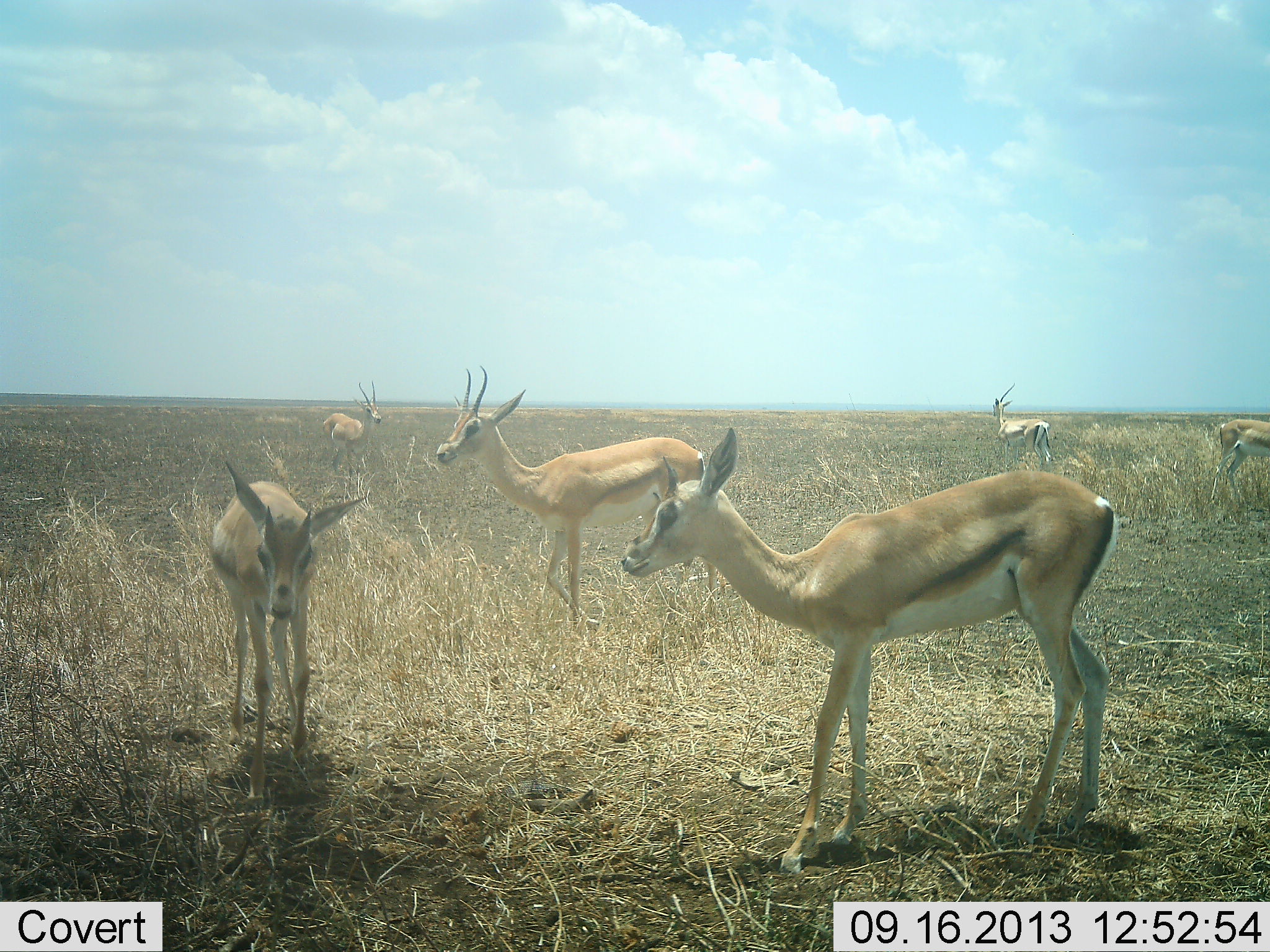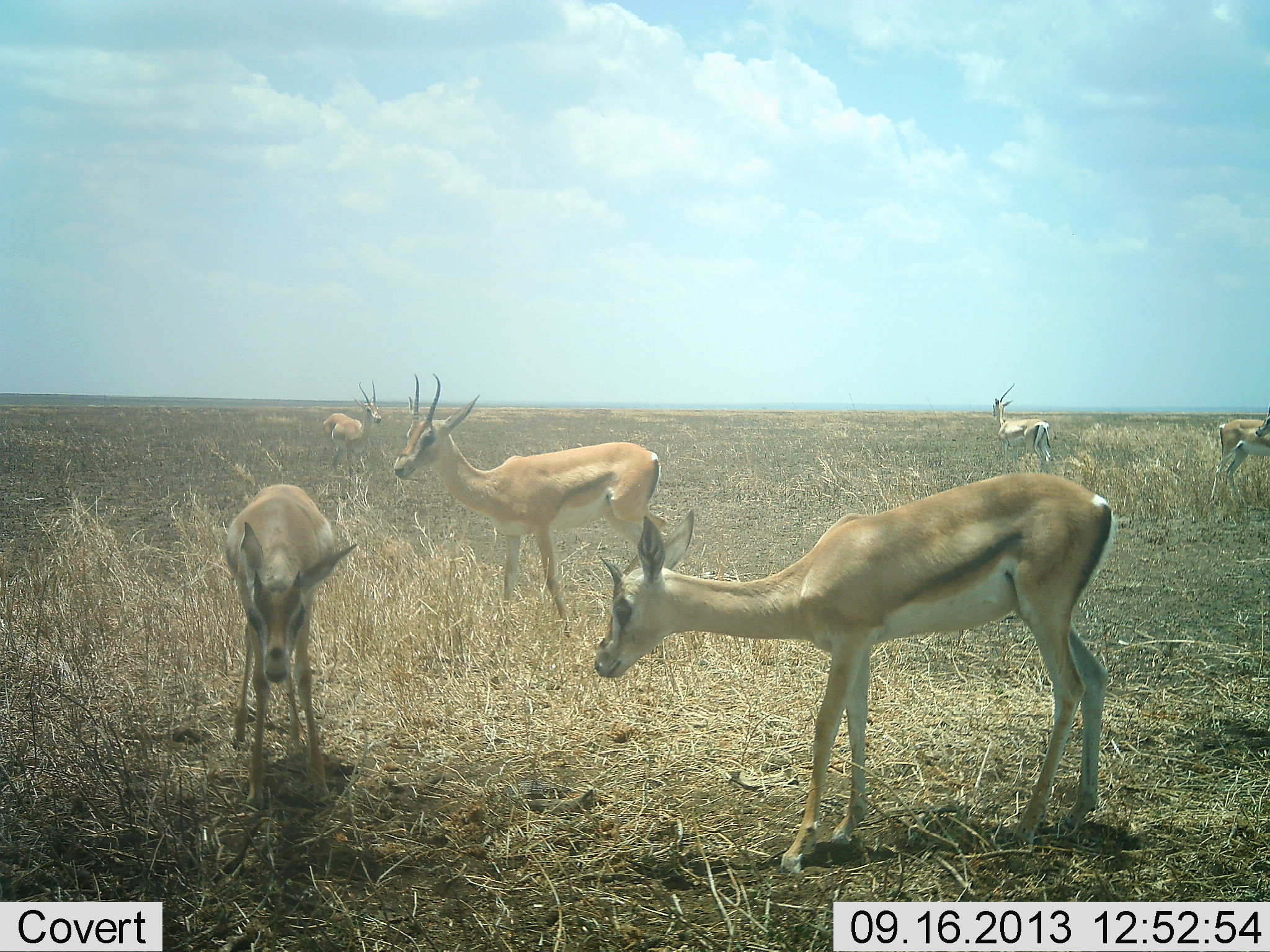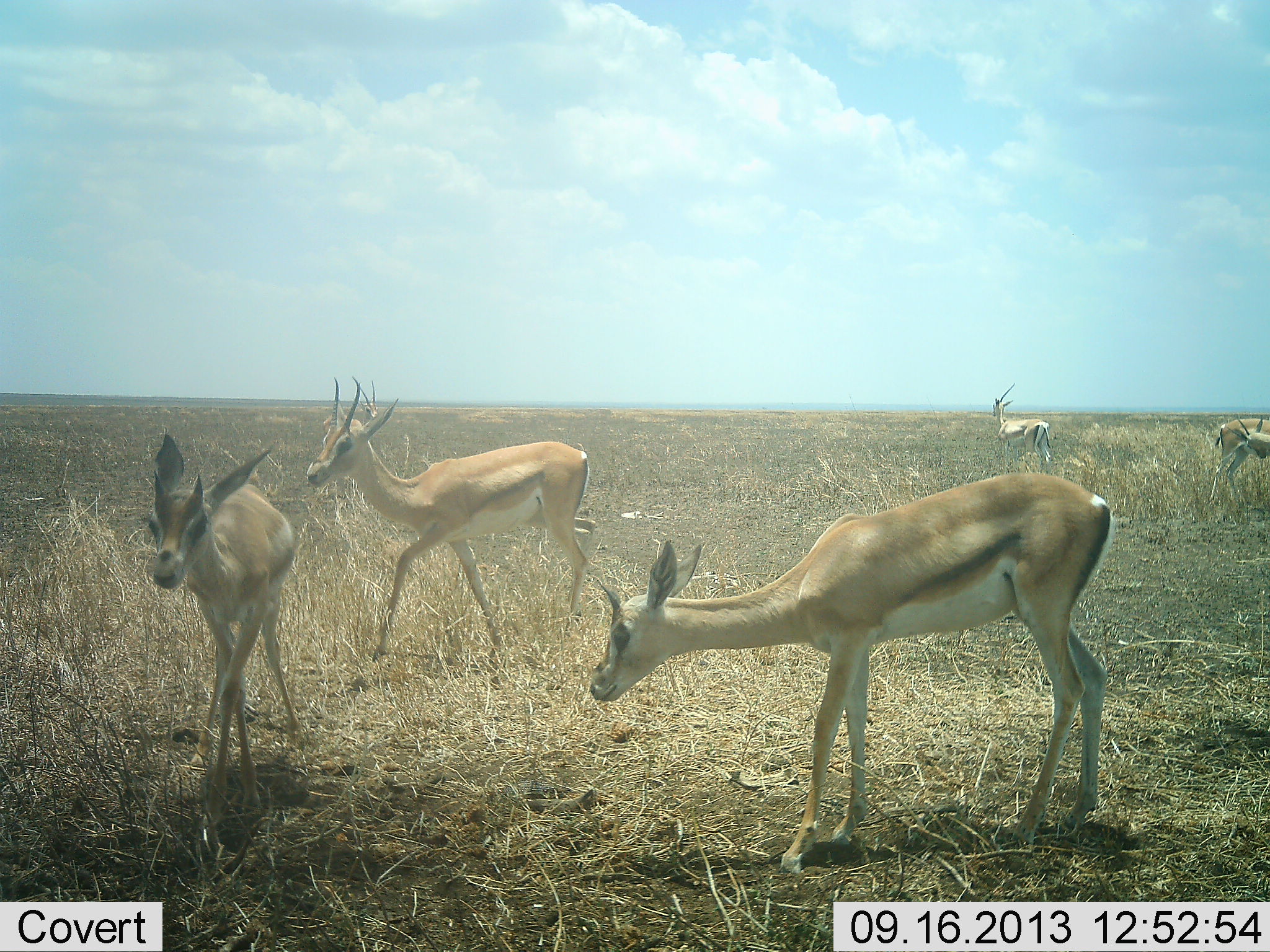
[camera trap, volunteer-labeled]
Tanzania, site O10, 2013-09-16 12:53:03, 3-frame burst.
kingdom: Animalia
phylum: Chordata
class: Mammalia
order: Artiodactyla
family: Bovidae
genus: Nanger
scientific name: Nanger granti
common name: grant's gazelle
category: gazellegrants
Gazellegrants (grant's gazelle) (Nanger granti), count 6. Behavior (volunteer vote fractions): standing 83%, resting 6%, moving 39%, interacting 11%. Young present (vote fraction): 17%. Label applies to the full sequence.